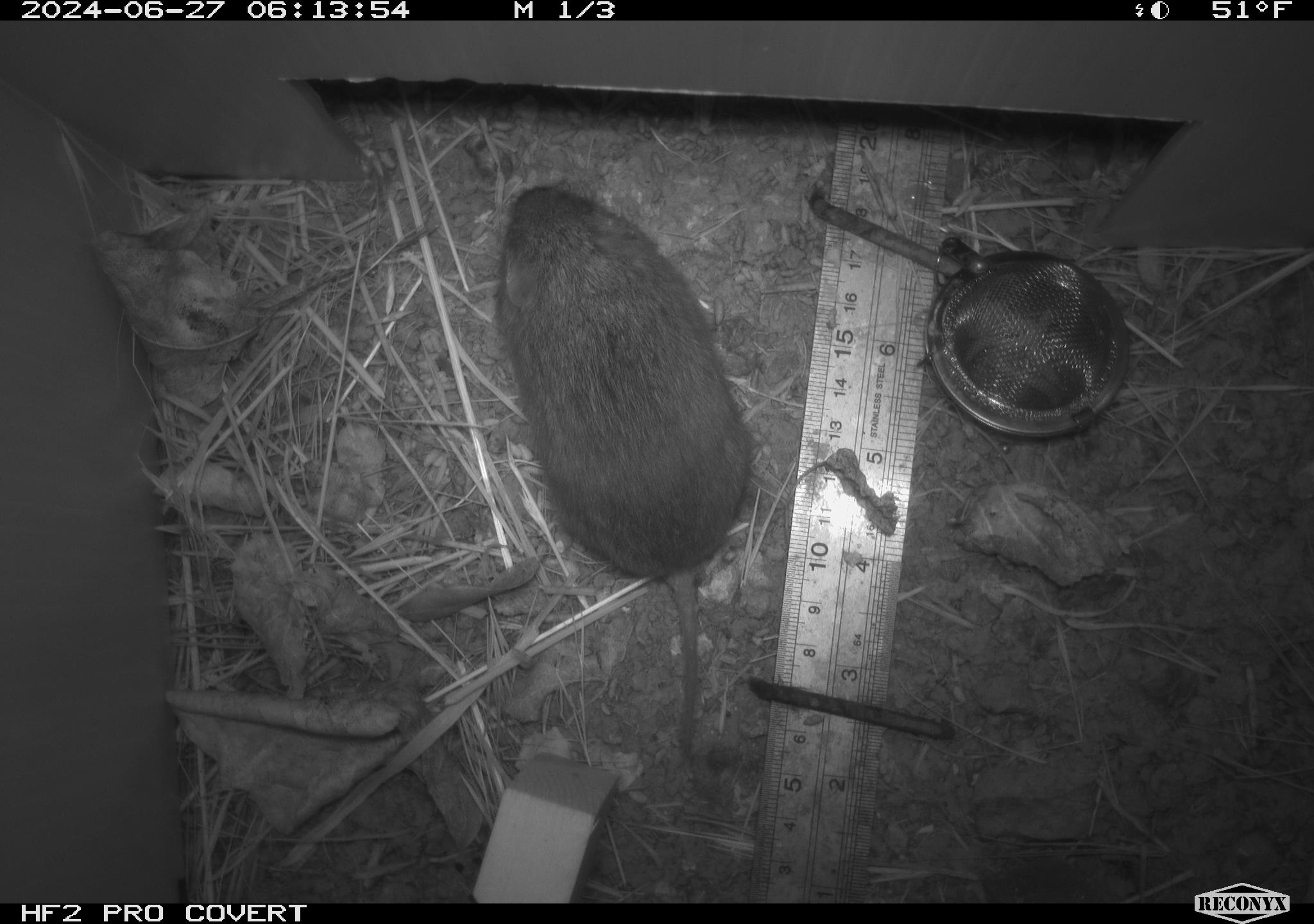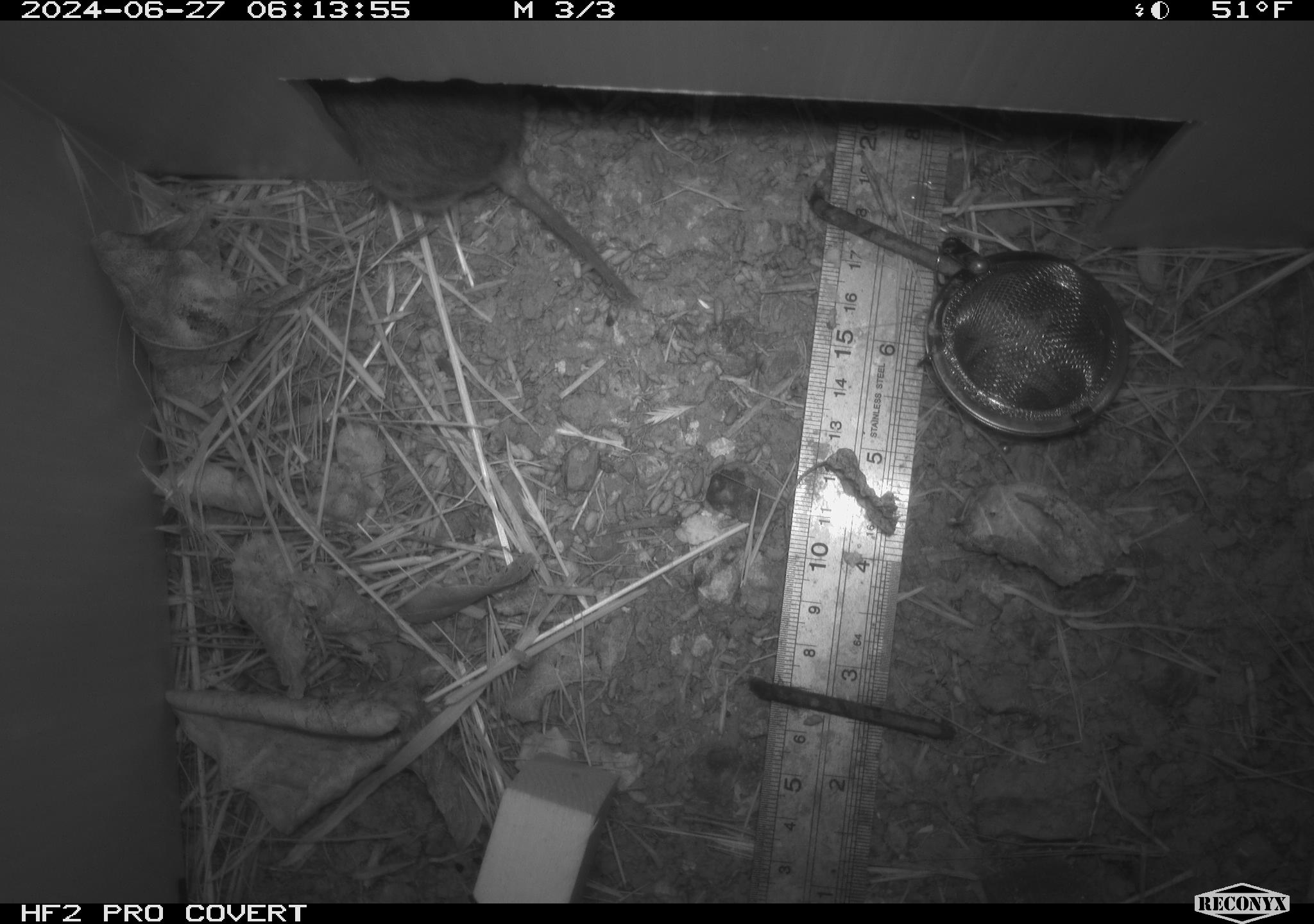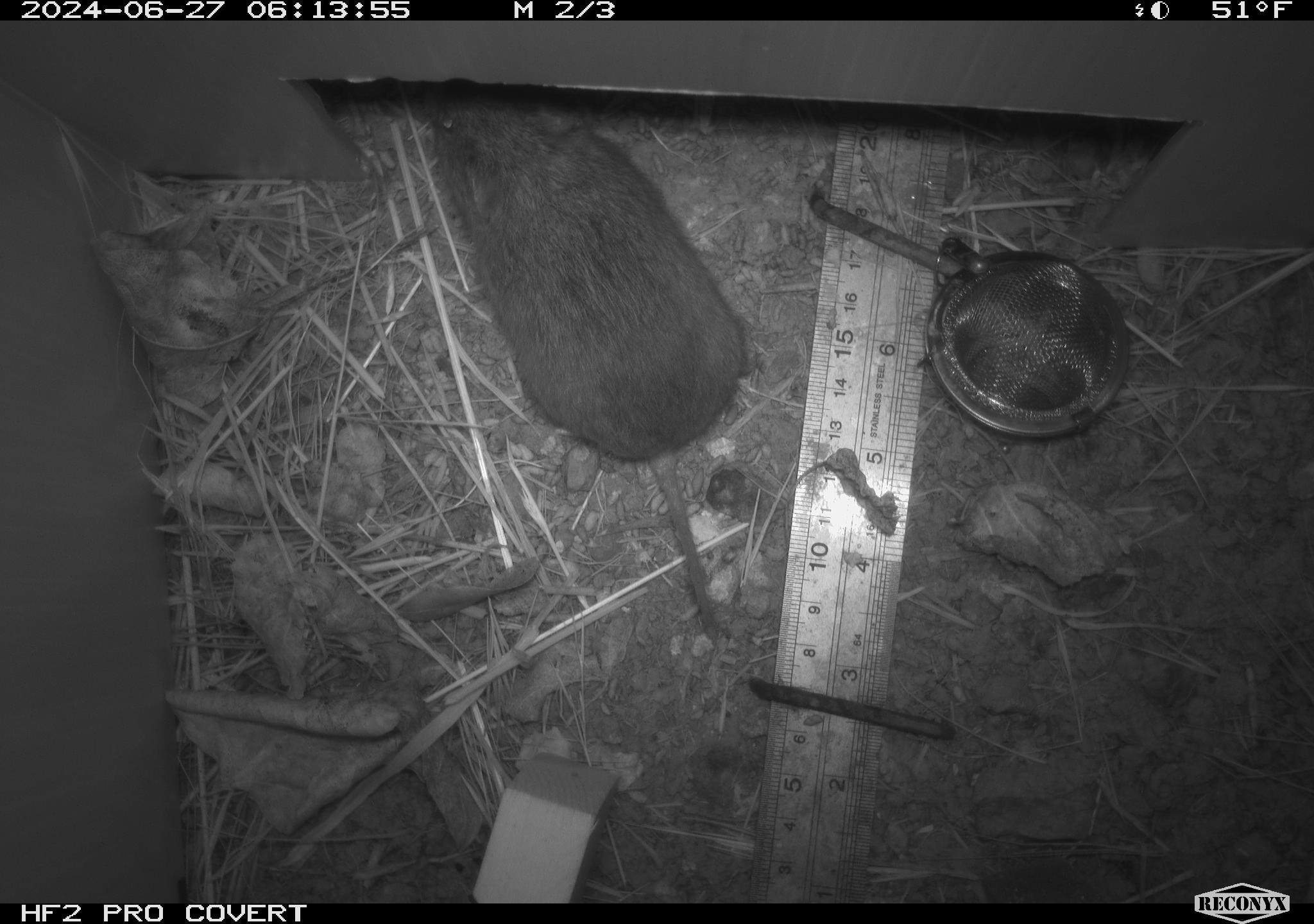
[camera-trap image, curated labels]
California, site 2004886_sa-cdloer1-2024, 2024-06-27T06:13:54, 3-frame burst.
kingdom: Animalia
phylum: Chordata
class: Mammalia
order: Rodentia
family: Cricetidae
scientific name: Arvicolinae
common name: voles, lemmings, and muskrats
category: arvicolinae subfamily